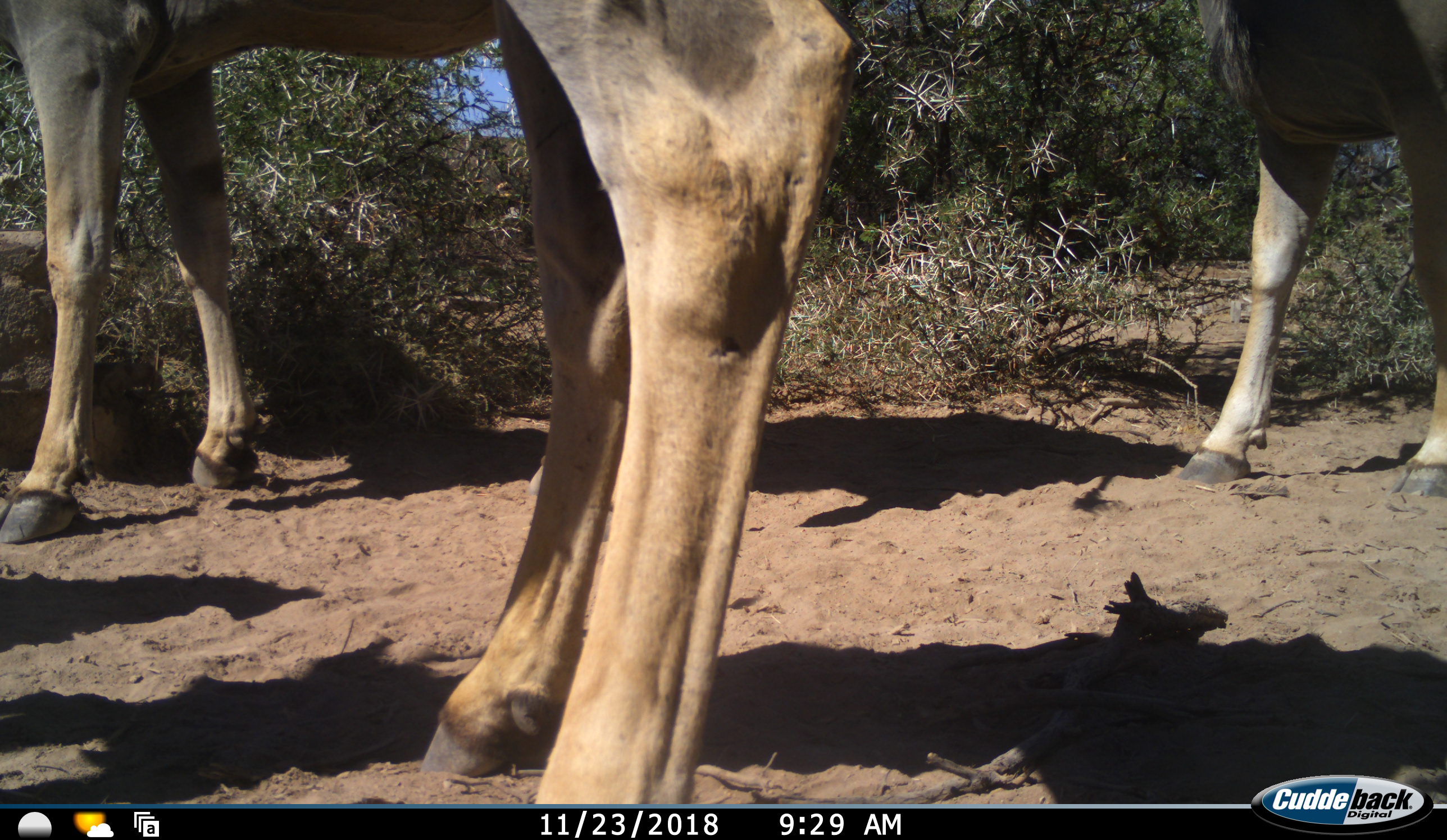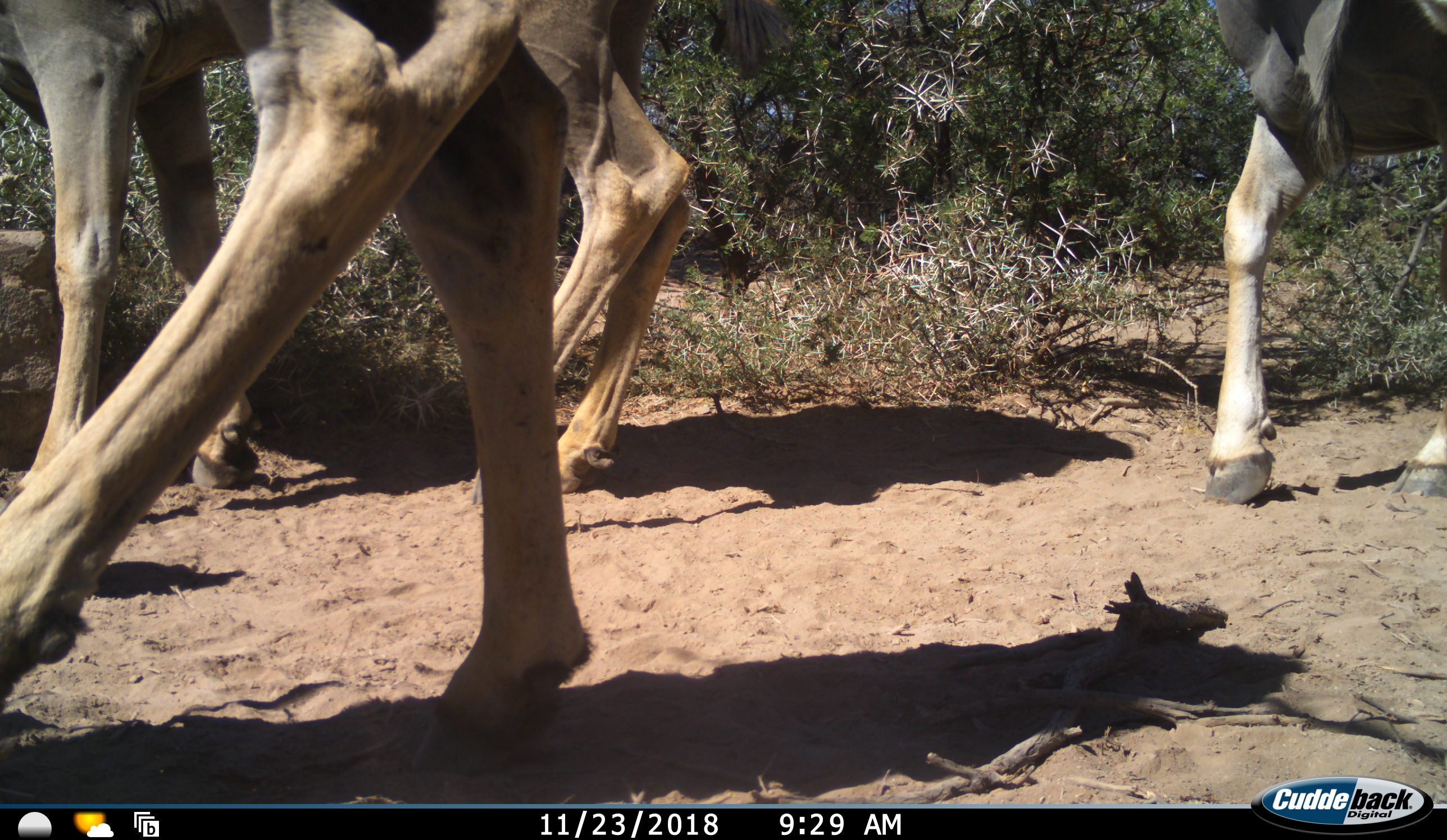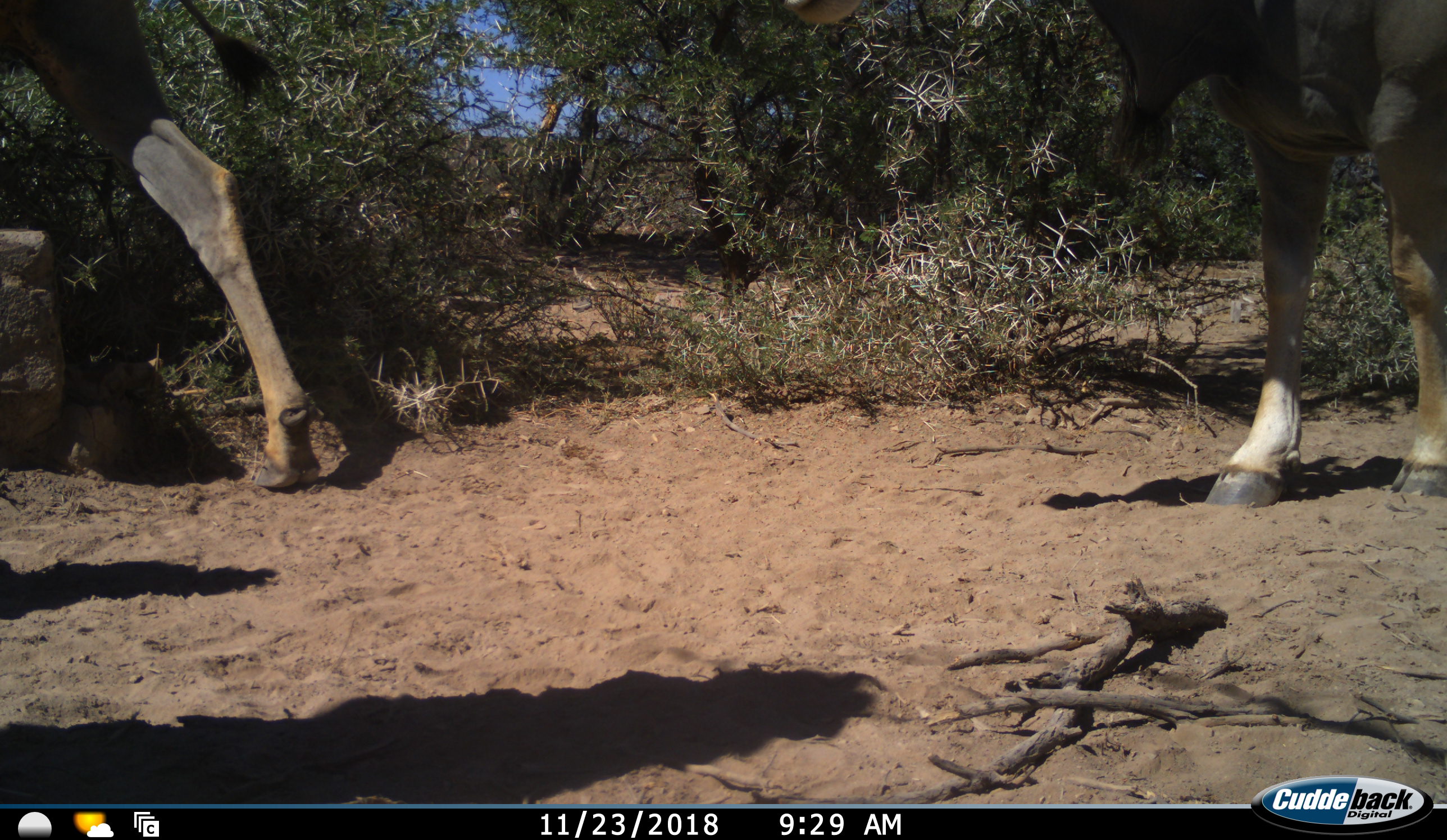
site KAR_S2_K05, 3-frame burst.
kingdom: Animalia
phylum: Chordata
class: Mammalia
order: Artiodactyla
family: Bovidae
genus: Tragelaphus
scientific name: Tragelaphus oryx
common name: eland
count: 3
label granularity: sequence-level